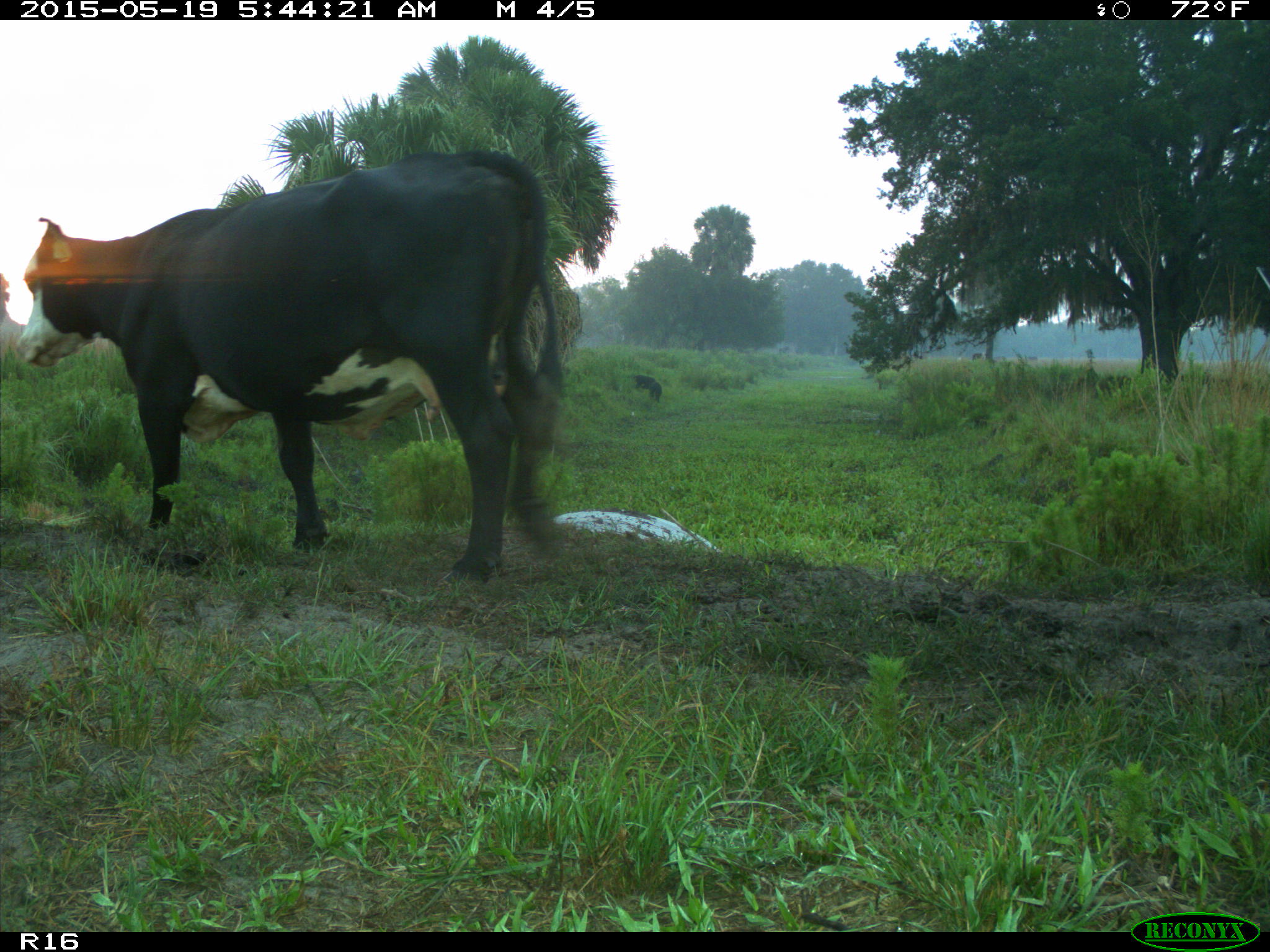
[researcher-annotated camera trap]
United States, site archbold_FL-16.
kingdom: Animalia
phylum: Chordata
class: Mammalia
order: Artiodactyla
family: Suidae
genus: Sus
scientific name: Sus scrofa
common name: wild boar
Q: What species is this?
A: Sus scrofa (wild boar).